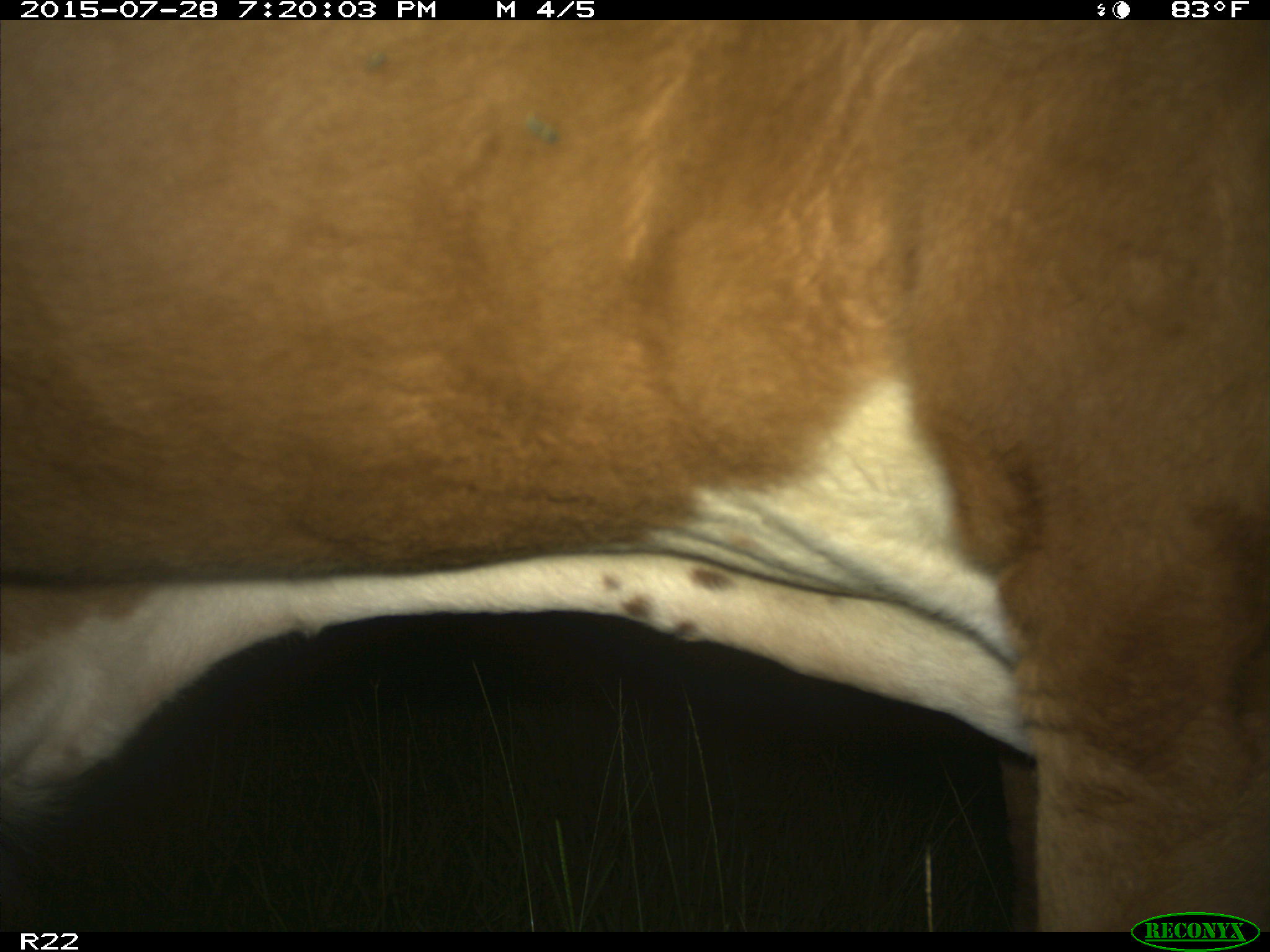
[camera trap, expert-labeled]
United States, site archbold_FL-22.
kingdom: Animalia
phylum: Chordata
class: Mammalia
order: Artiodactyla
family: Bovidae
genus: Bos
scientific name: Bos taurus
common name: domestic cow